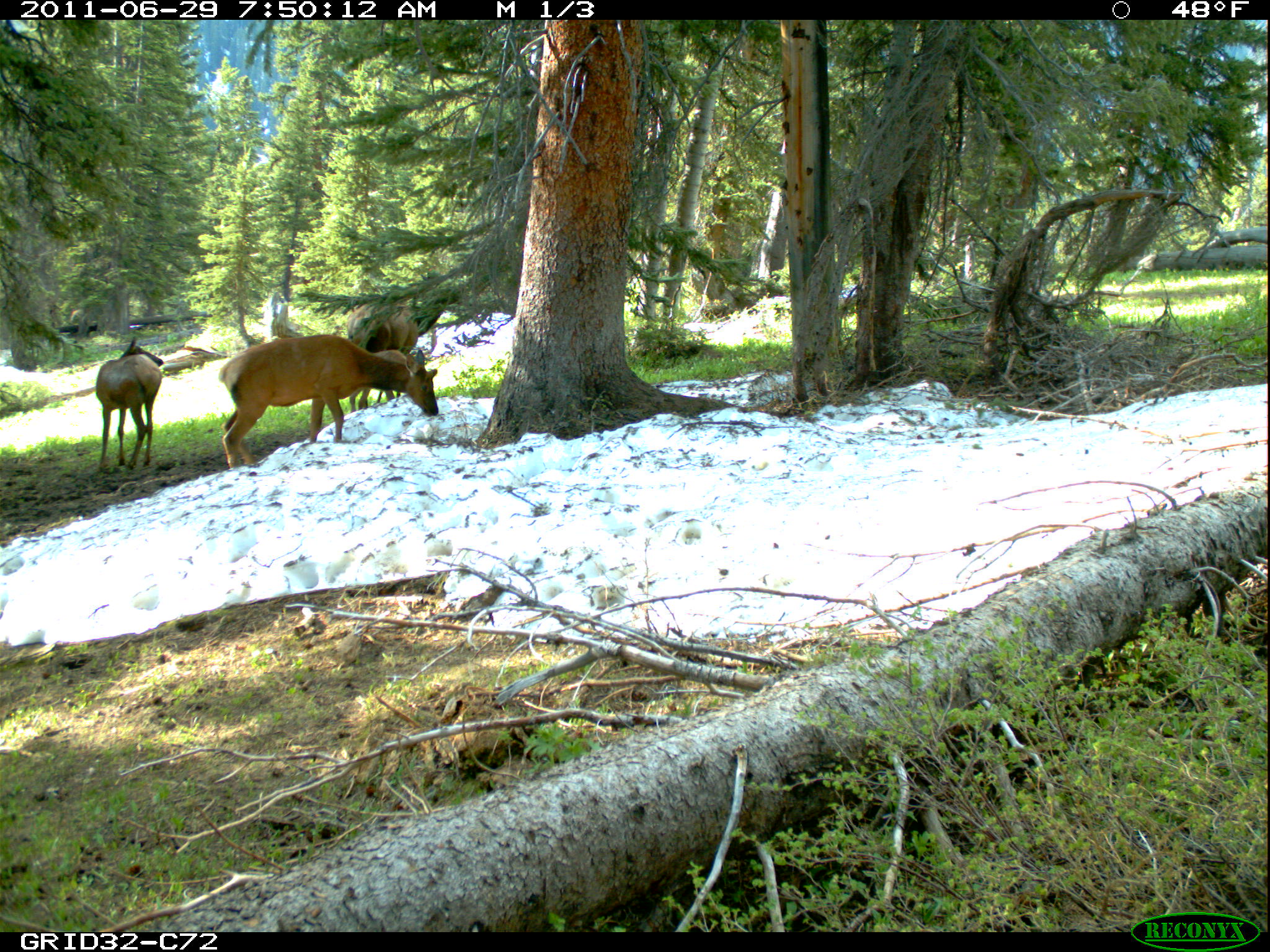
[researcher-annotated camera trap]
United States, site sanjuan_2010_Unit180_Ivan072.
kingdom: Animalia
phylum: Chordata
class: Mammalia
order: Artiodactyla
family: Cervidae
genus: Cervus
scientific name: Cervus elaphus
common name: red deer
Cervus elaphus (red deer).